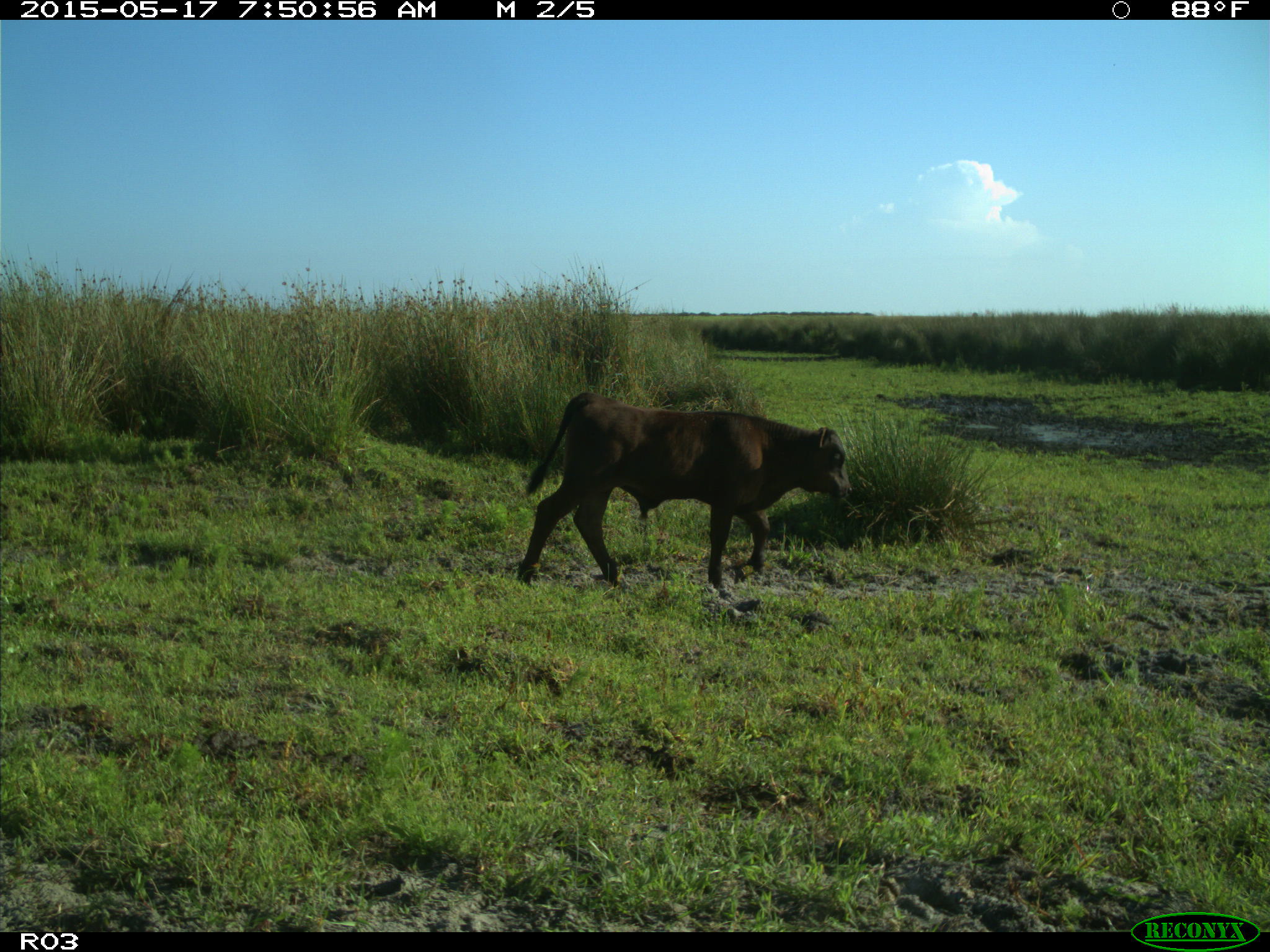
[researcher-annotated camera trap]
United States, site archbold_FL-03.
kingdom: Animalia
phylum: Chordata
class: Mammalia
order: Artiodactyla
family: Bovidae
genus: Bos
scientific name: Bos taurus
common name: domestic cow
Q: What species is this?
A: Bos taurus (domestic cow).